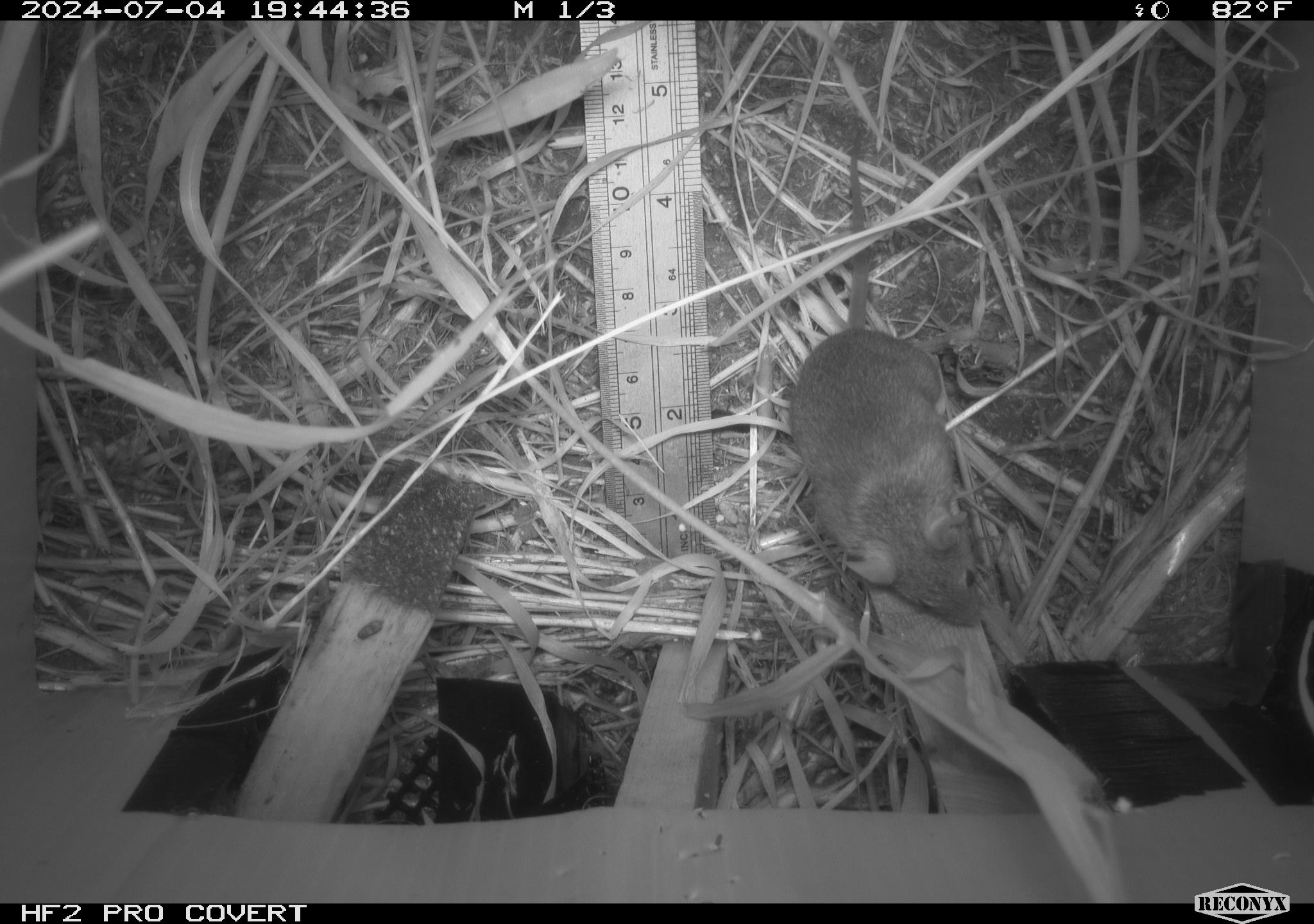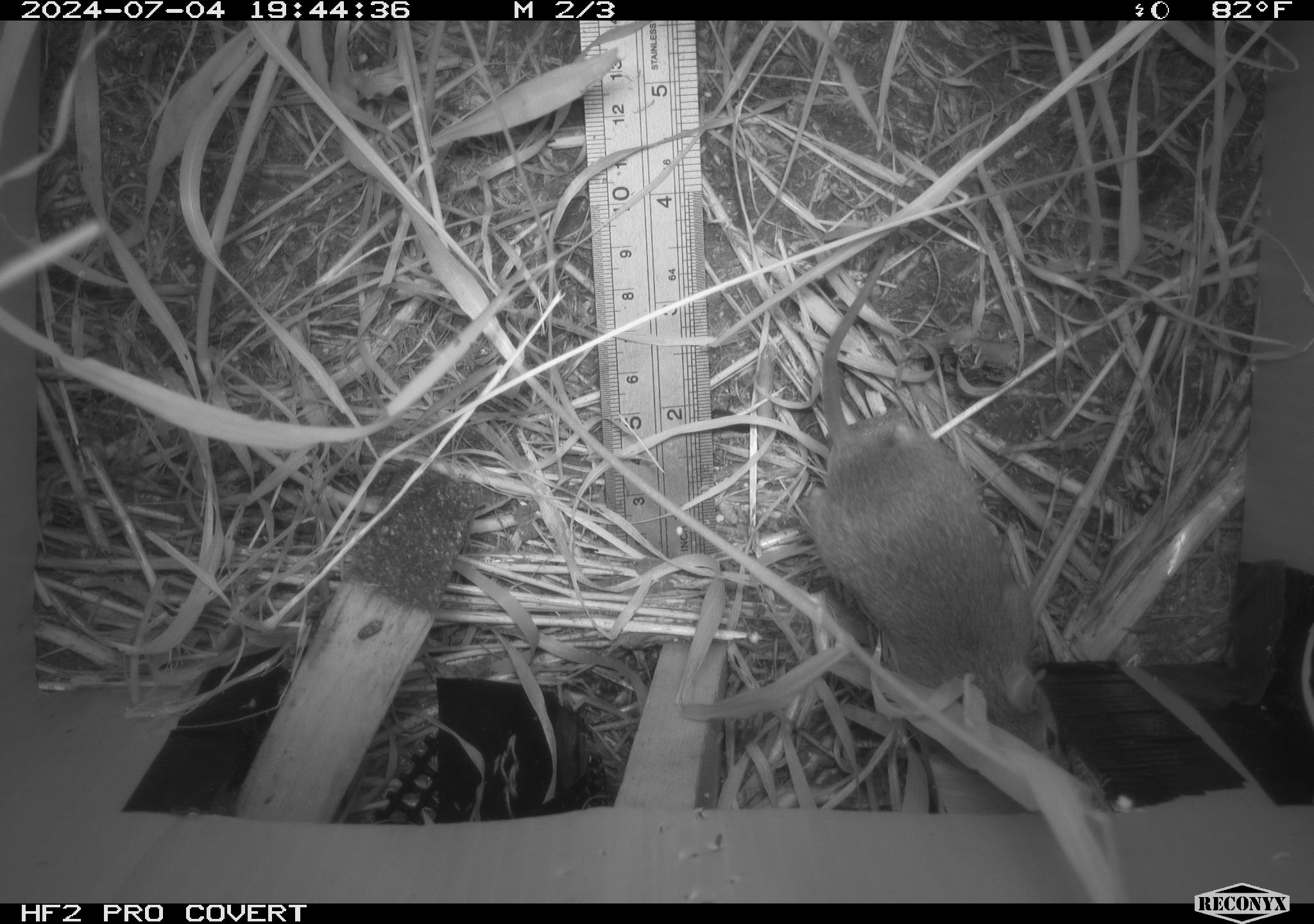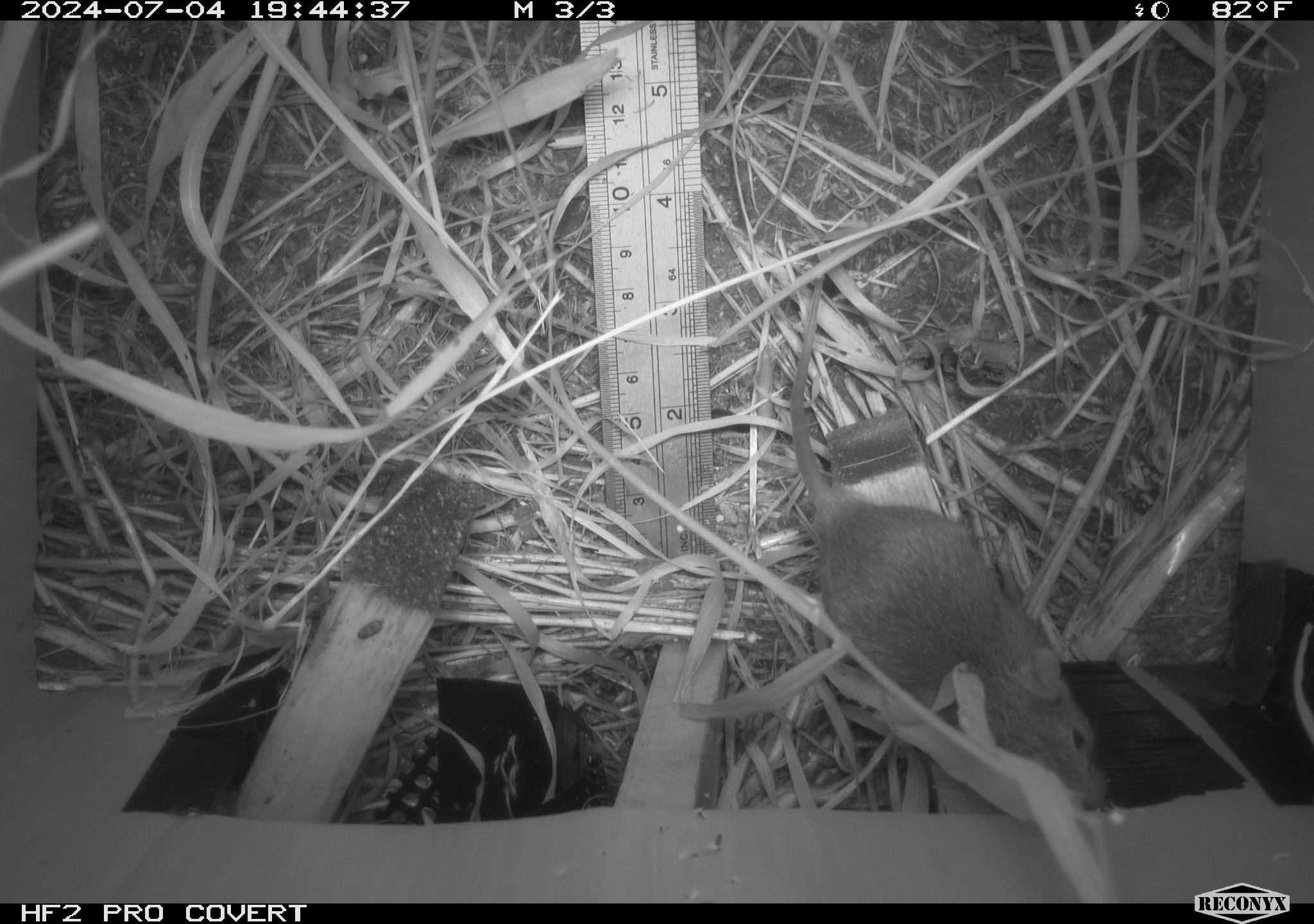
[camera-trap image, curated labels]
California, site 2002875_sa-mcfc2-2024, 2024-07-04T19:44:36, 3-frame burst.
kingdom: Animalia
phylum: Chordata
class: Mammalia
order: Rodentia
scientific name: Rodentia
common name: rodent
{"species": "rodent (Rodentia)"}